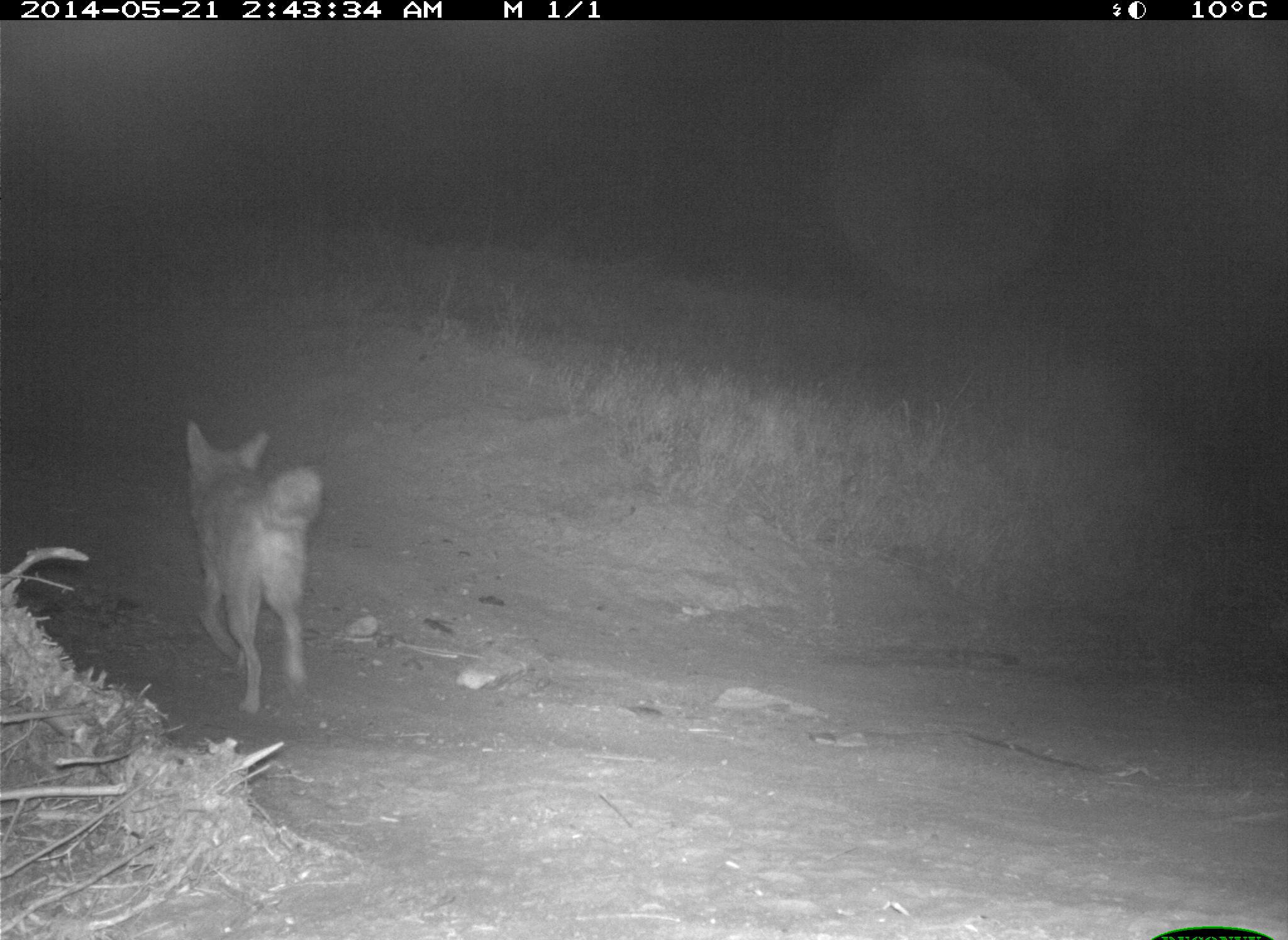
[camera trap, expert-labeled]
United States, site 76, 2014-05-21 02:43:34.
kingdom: Animalia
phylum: Chordata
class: Mammalia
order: Carnivora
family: Canidae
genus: Canis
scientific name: Canis latrans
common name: coyote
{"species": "coyote (Canis latrans)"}